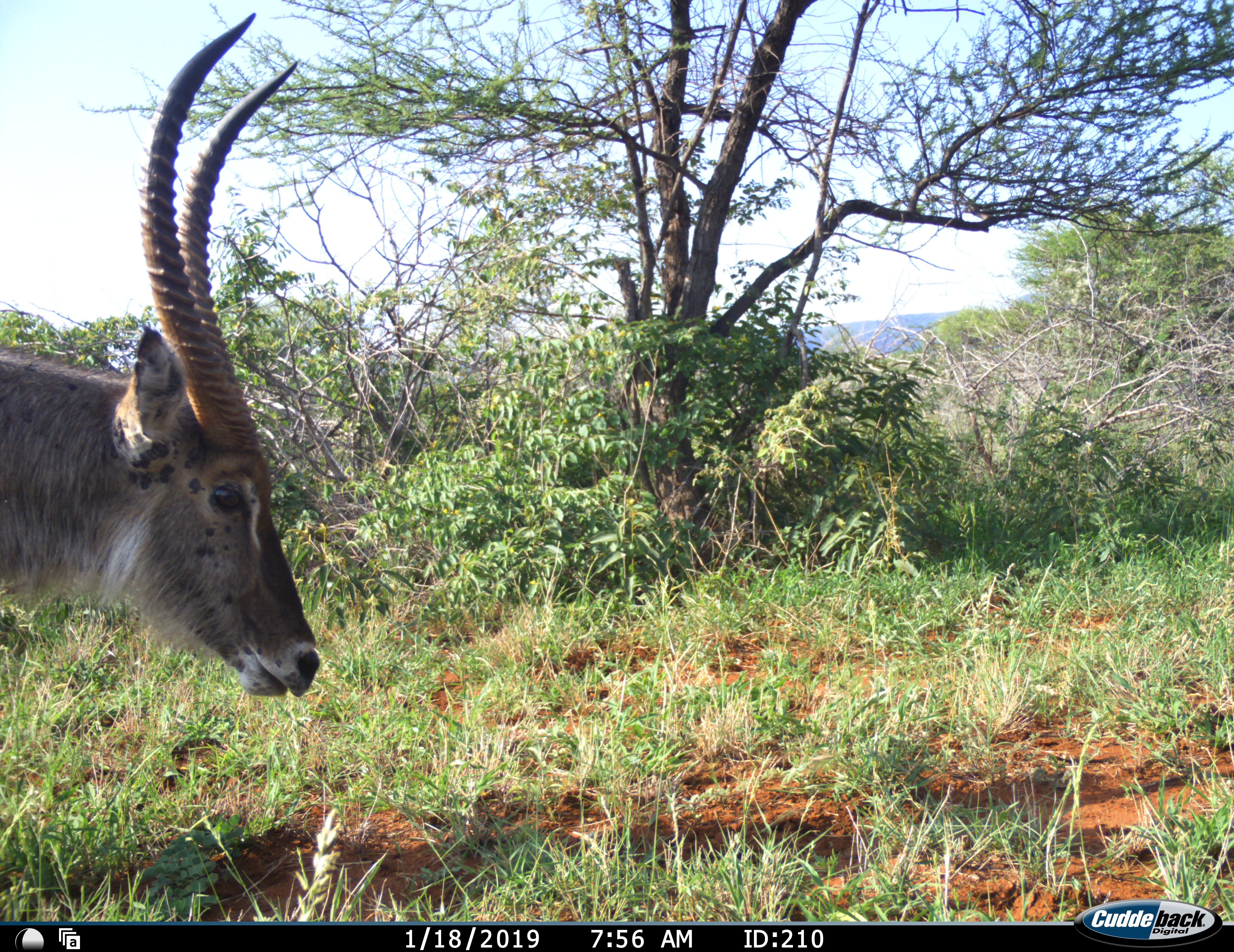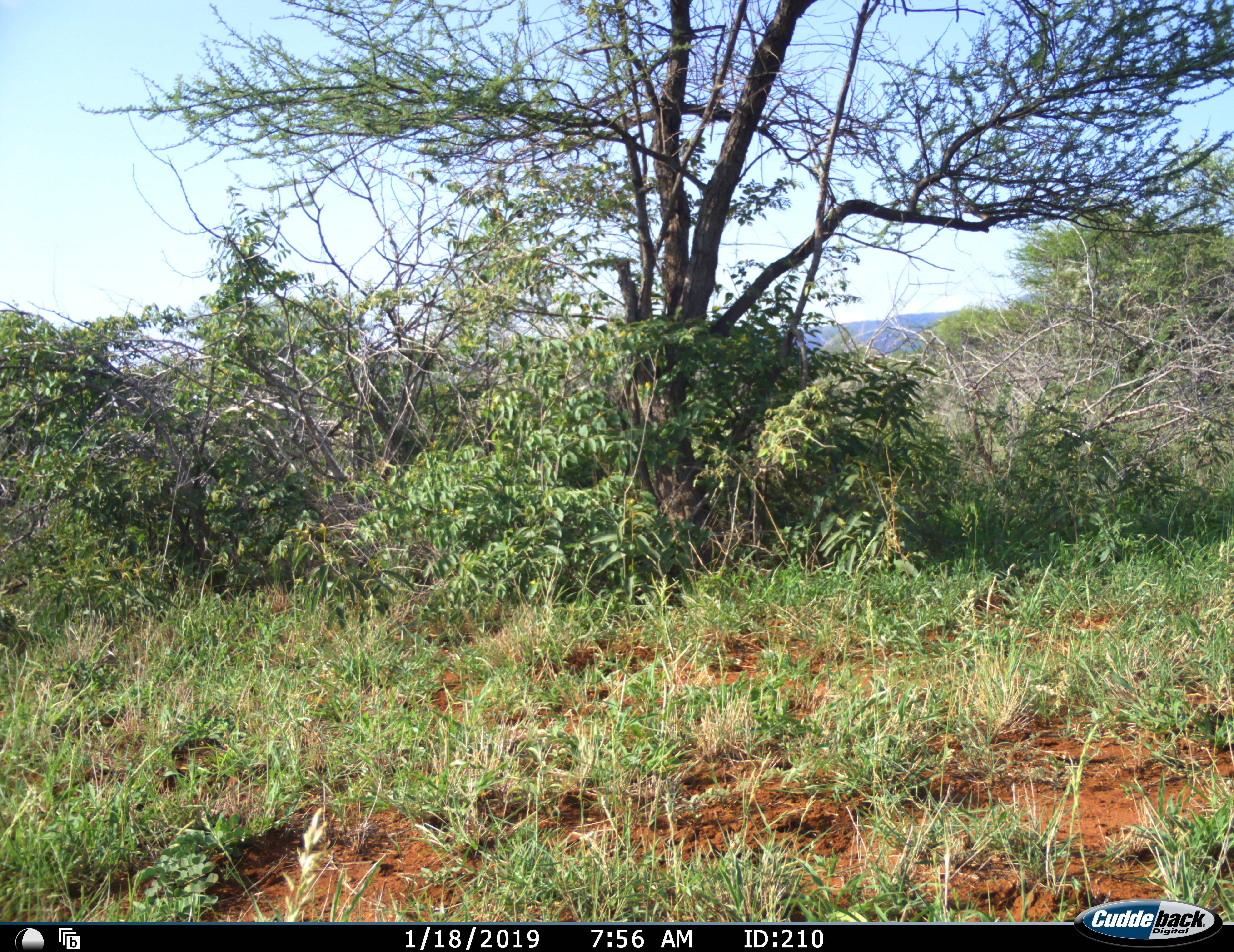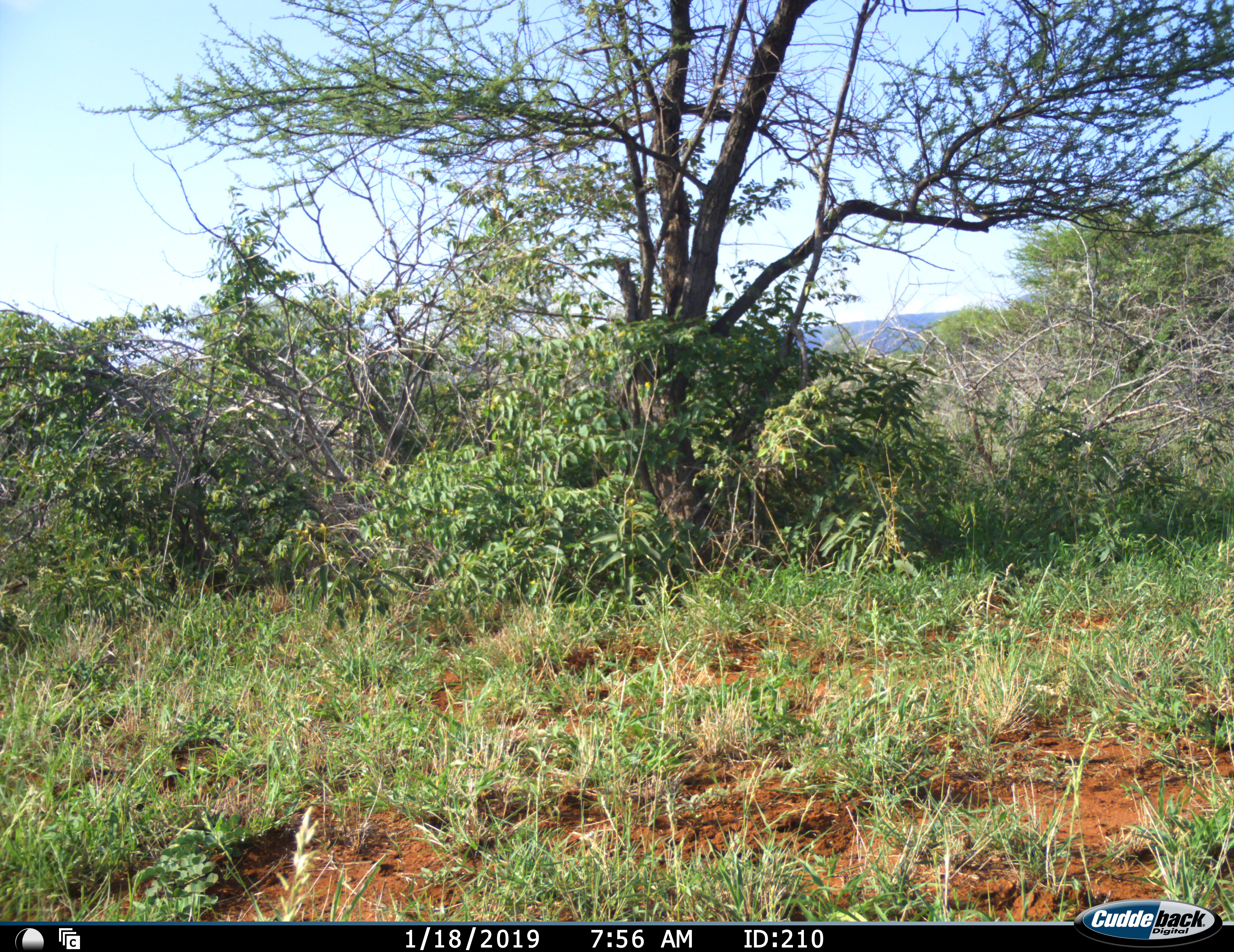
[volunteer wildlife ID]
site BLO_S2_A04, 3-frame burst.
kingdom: Animalia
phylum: Chordata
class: Mammalia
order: Artiodactyla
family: Bovidae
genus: Kobus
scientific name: Kobus ellipsiprymnus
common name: waterbuck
Waterbuck (Kobus ellipsiprymnus), count 1. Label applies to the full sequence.